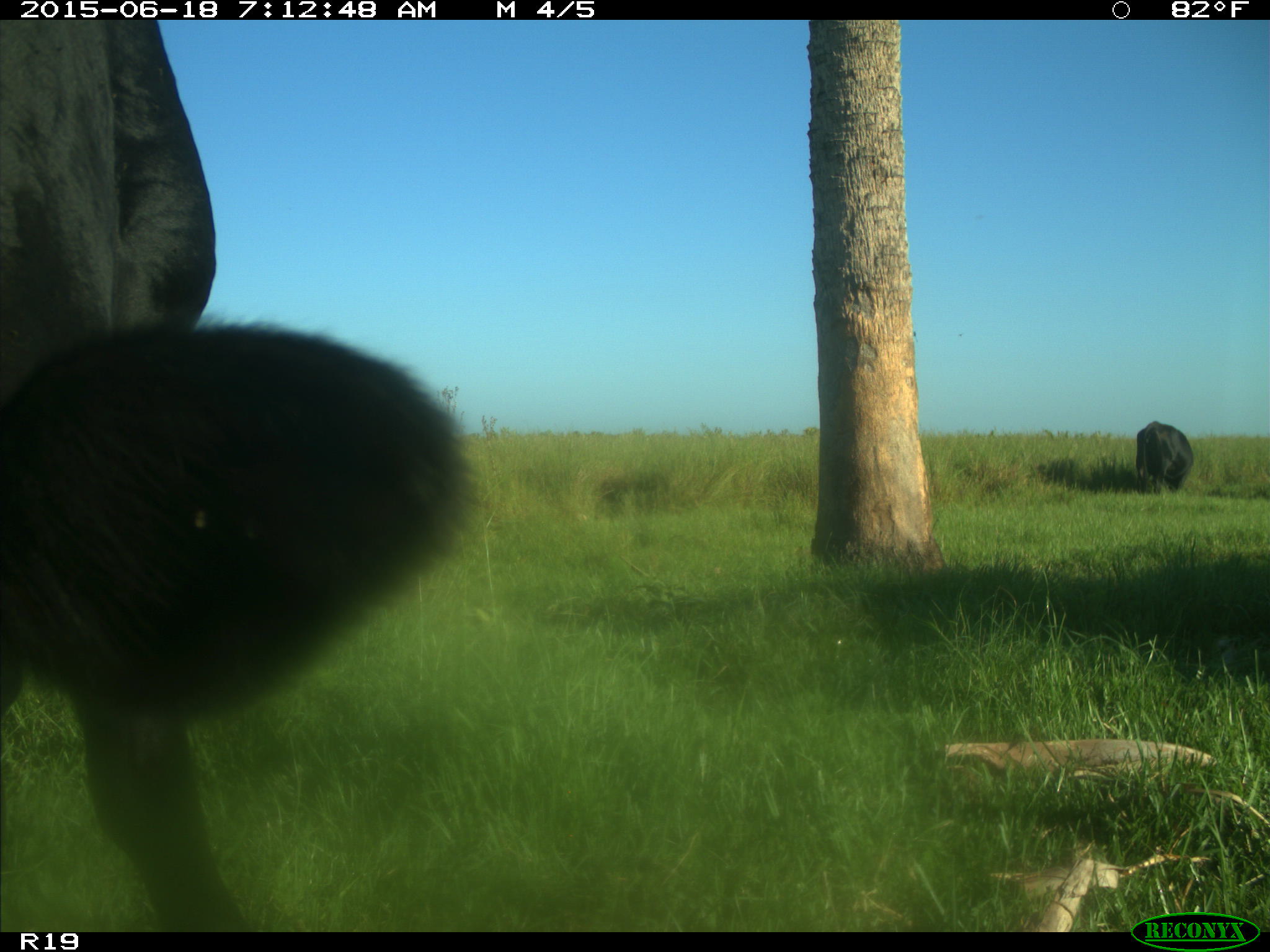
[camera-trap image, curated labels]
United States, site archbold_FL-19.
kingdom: Animalia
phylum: Chordata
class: Mammalia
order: Artiodactyla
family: Bovidae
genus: Bos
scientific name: Bos taurus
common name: domestic cow